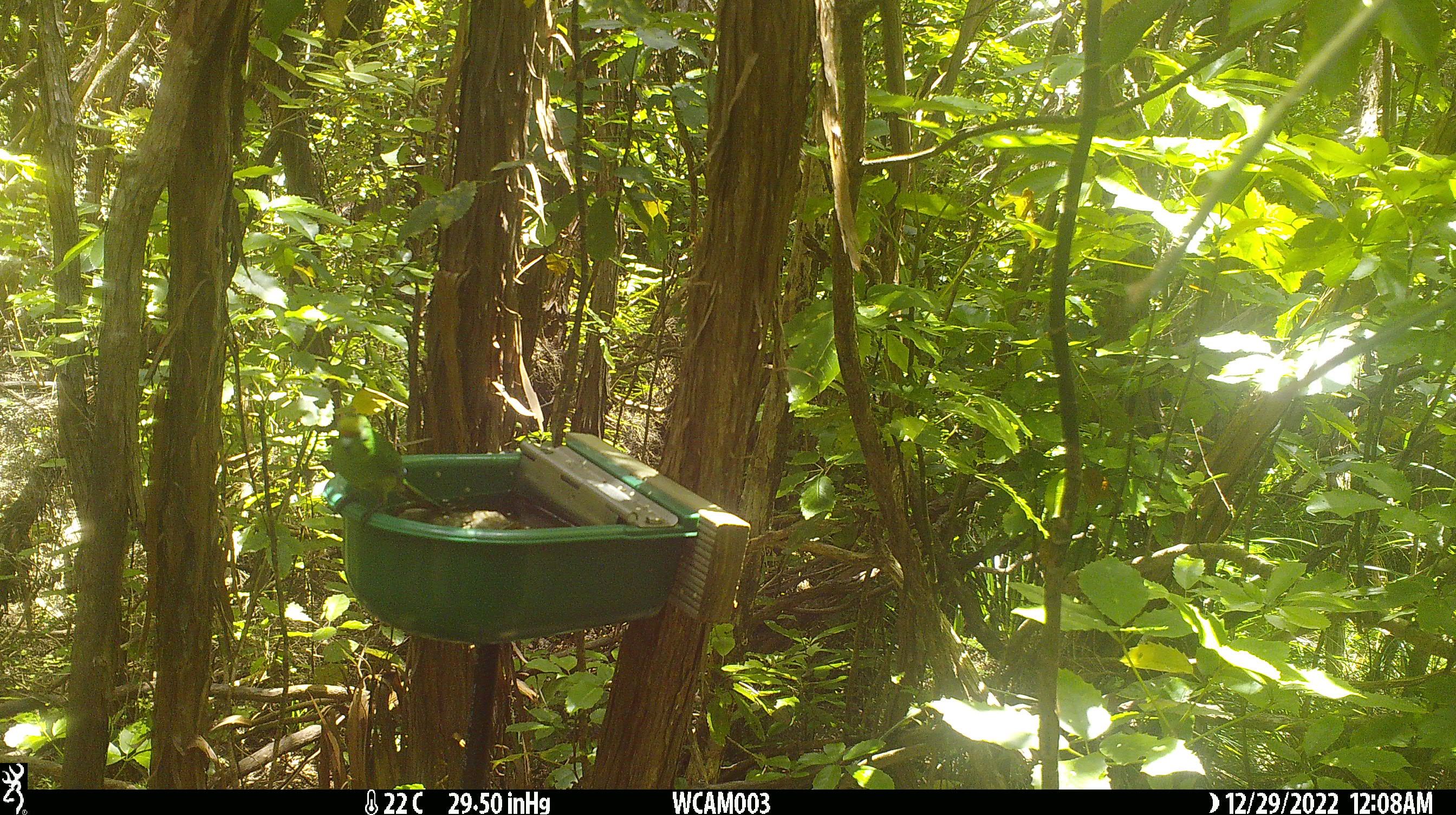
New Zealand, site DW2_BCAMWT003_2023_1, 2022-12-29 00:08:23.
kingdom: Animalia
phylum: Chordata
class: Aves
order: Psittaciformes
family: Psittaculidae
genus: Cyanoramphus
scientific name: Cyanoramphus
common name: parakeet